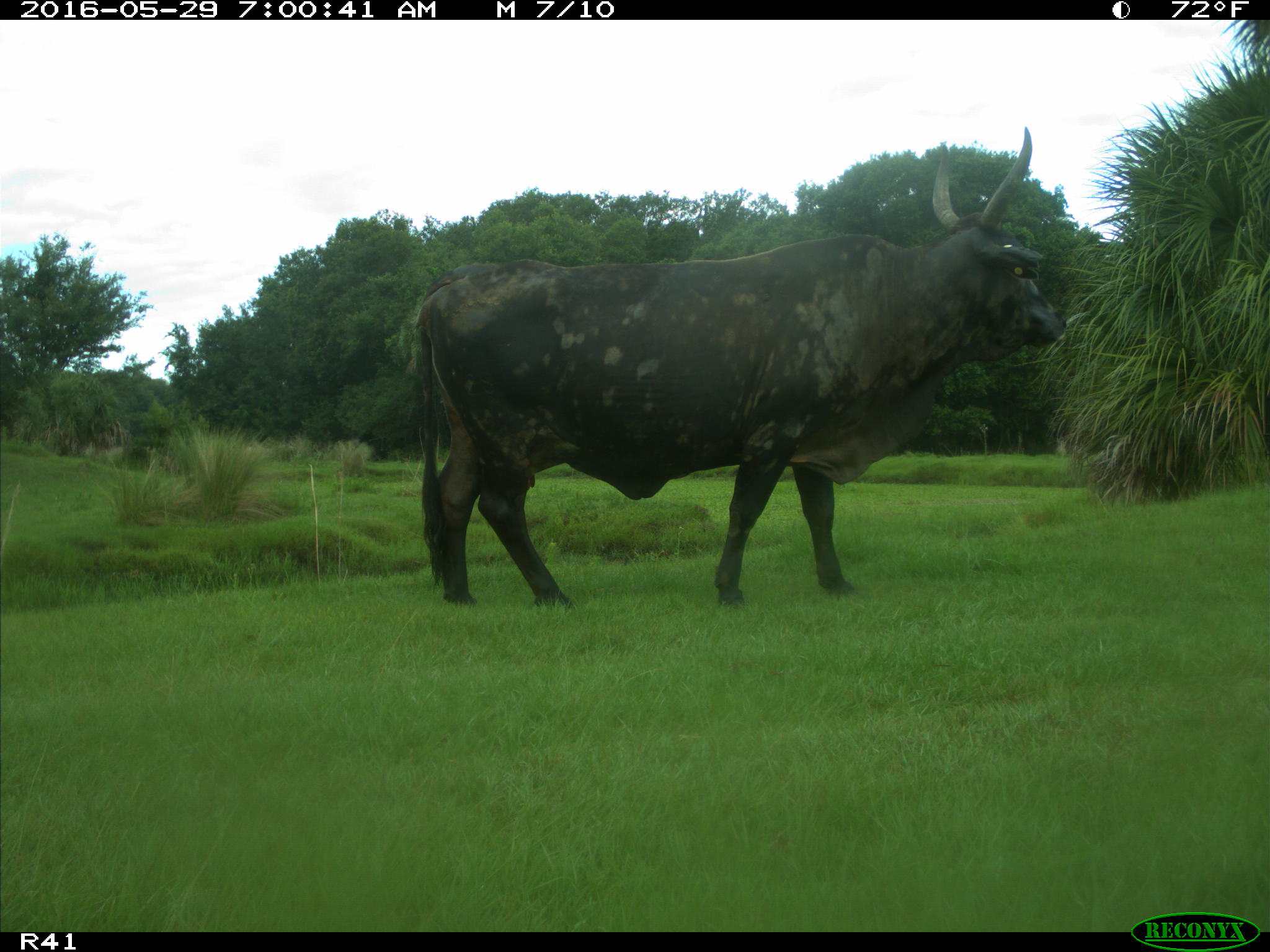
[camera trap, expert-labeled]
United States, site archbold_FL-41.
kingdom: Animalia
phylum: Chordata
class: Mammalia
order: Artiodactyla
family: Bovidae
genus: Bos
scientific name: Bos taurus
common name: domestic cow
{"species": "Bos taurus (domestic cow)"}